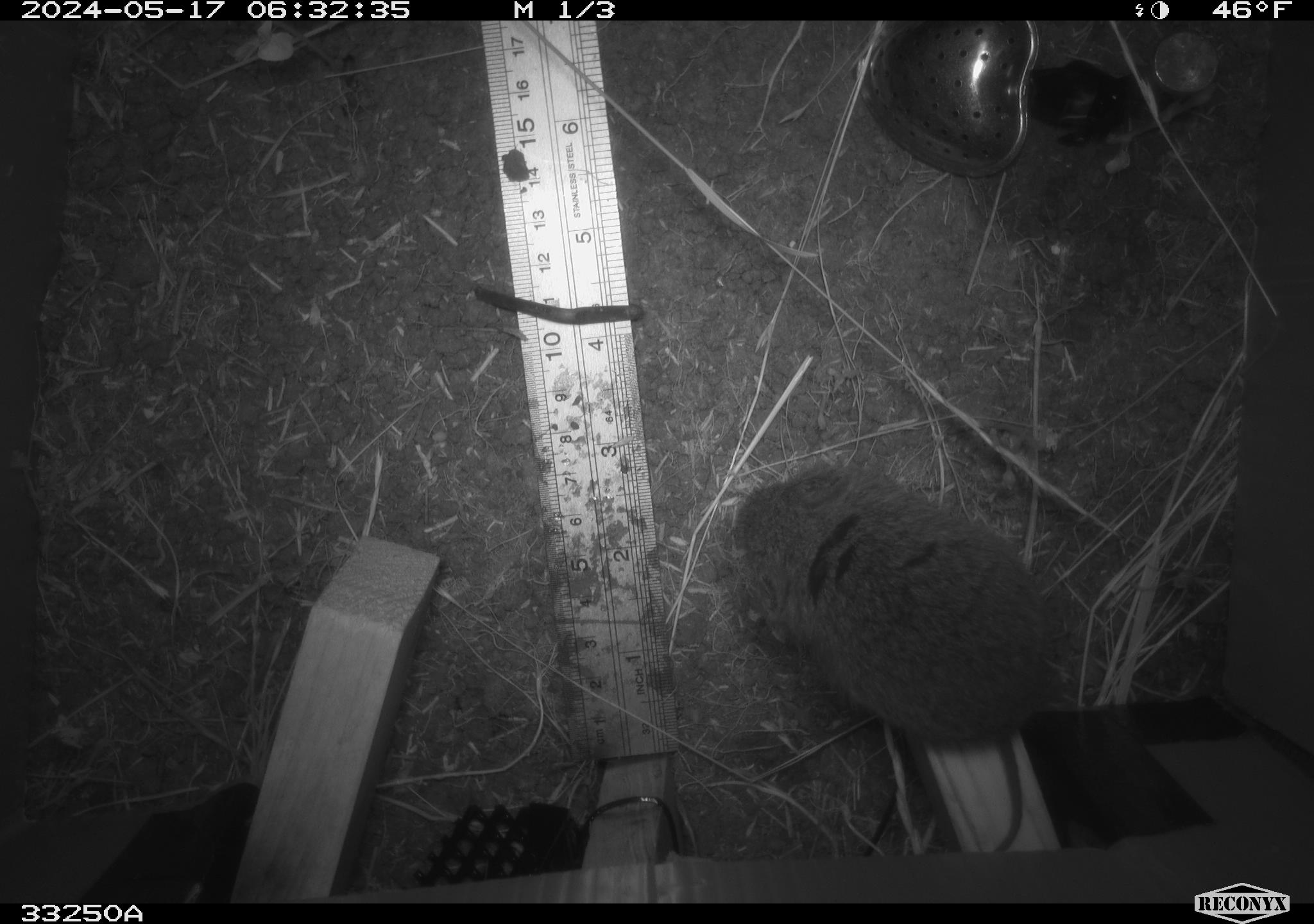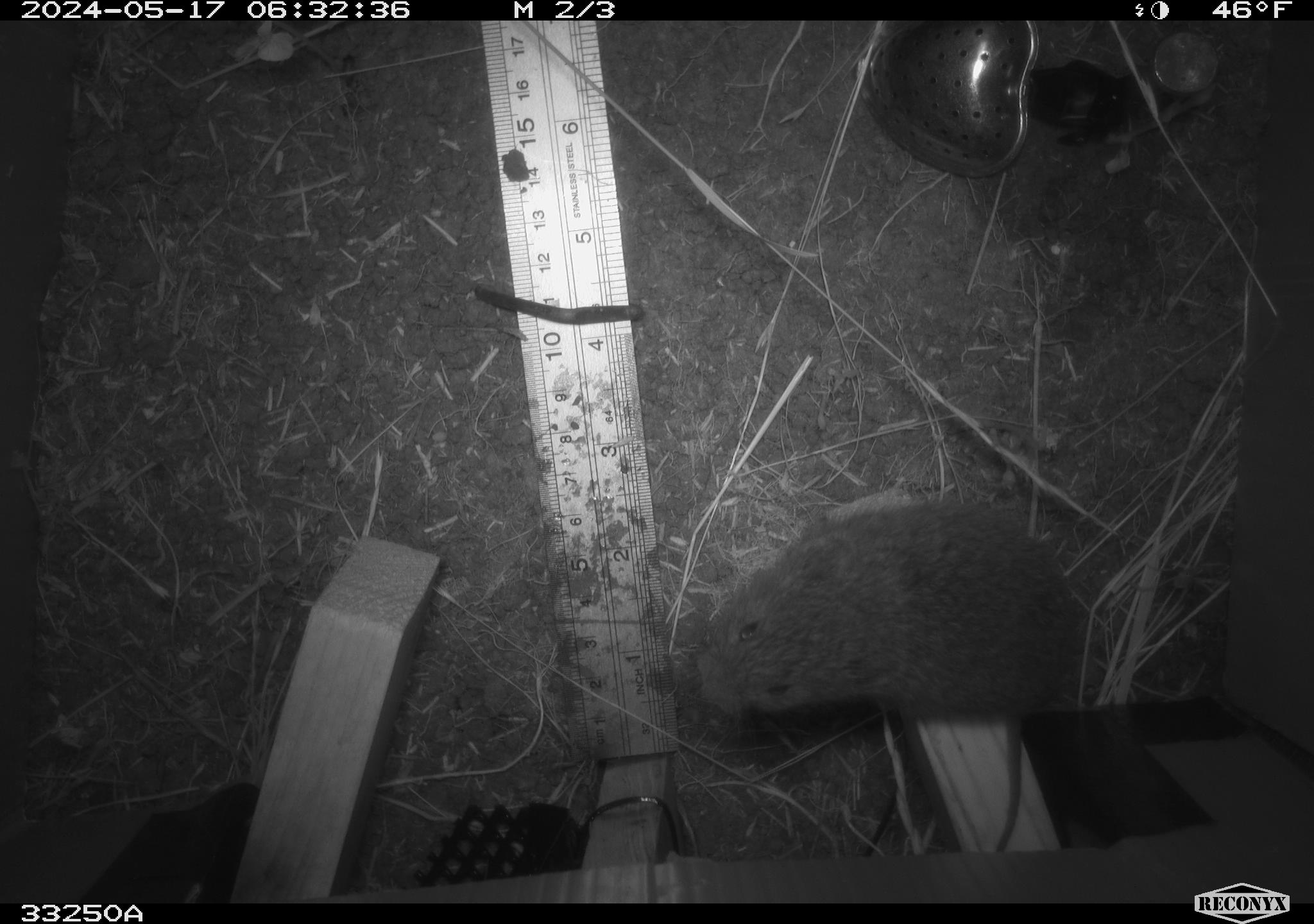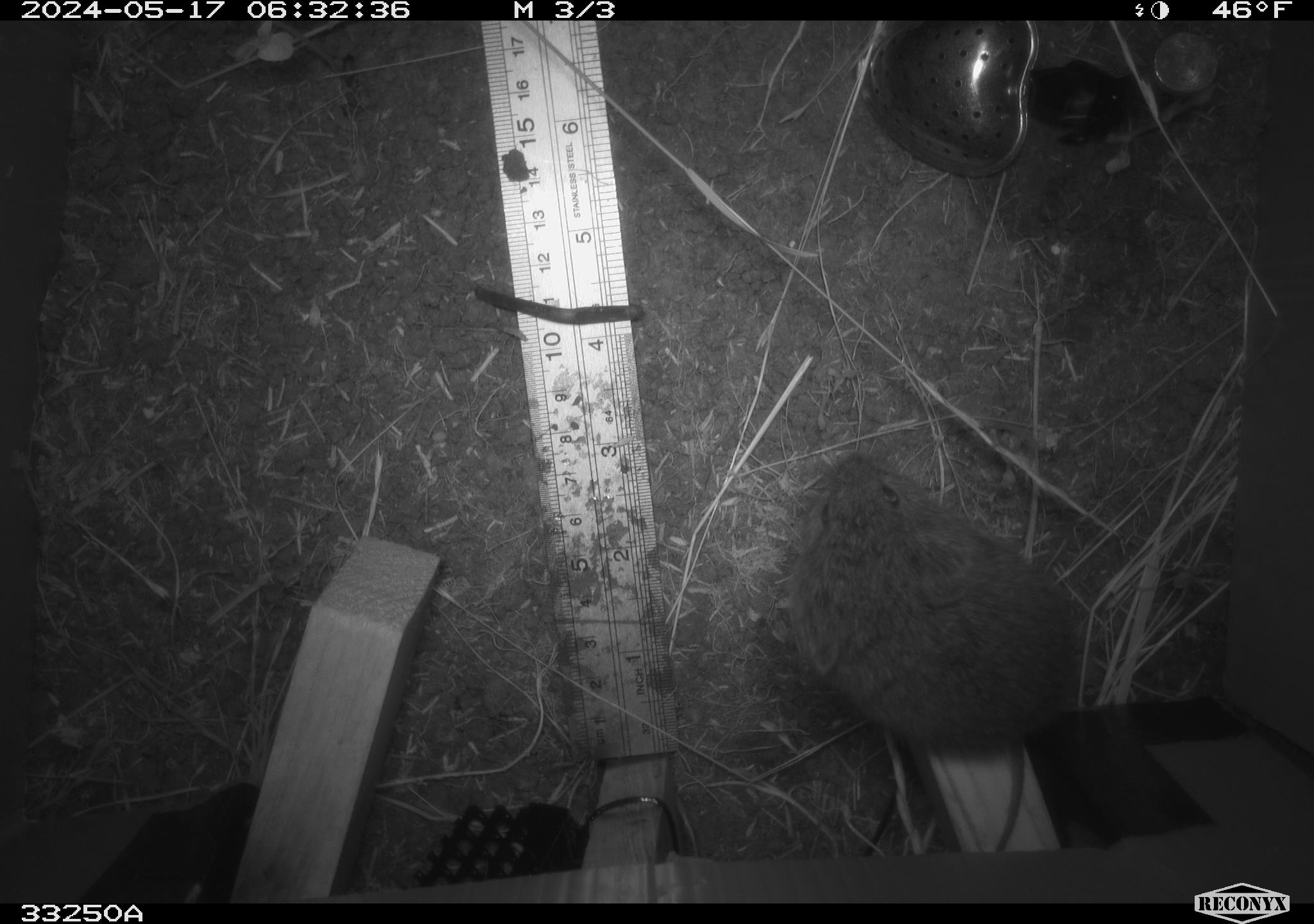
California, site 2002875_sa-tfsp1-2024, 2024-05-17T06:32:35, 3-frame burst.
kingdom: Animalia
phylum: Chordata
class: Mammalia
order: Rodentia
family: Cricetidae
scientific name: Arvicolinae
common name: voles, lemmings, and muskrats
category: arvicolinae subfamily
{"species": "arvicolinae subfamily (voles, lemmings, and muskrats) (Arvicolinae)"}